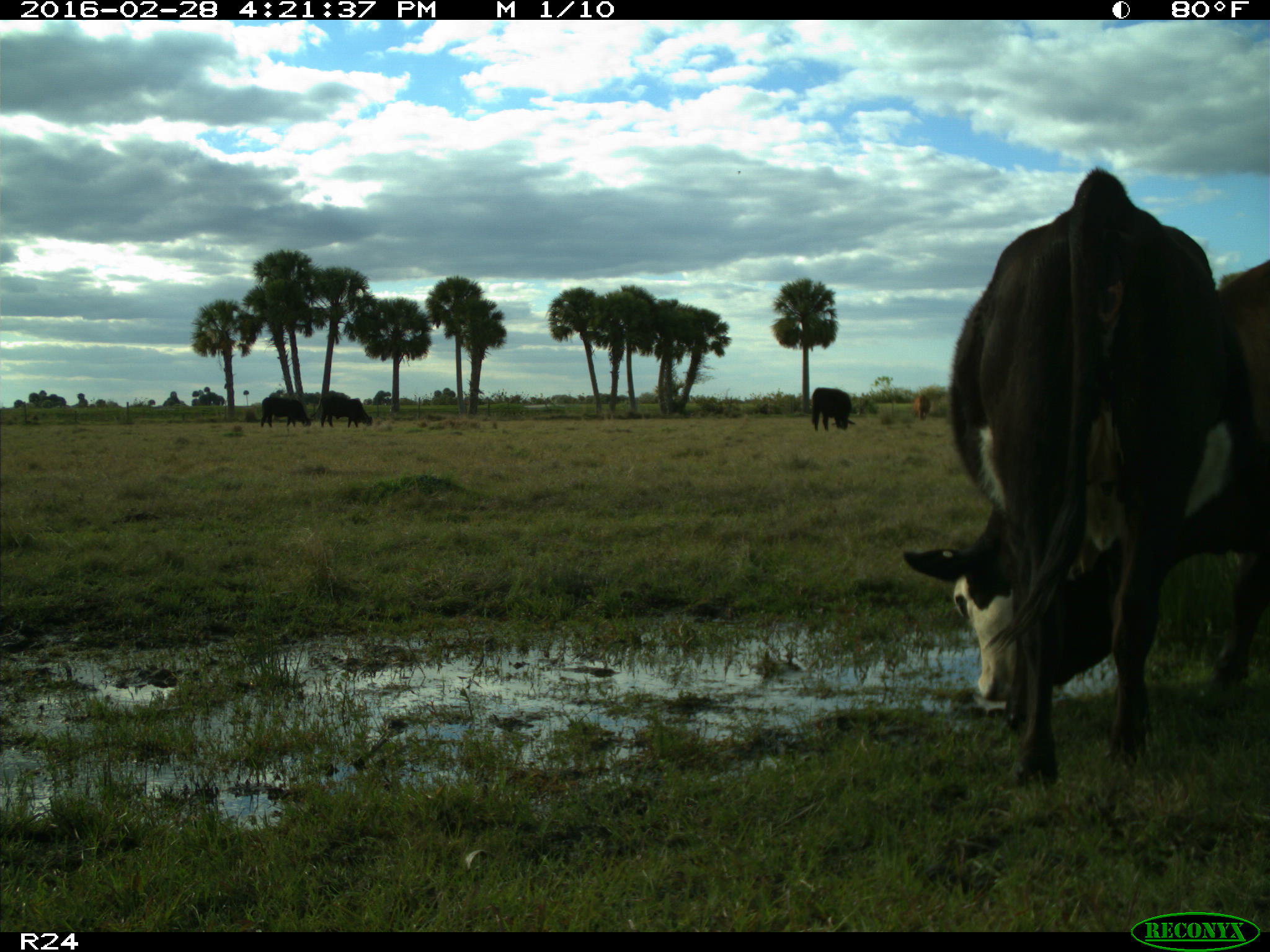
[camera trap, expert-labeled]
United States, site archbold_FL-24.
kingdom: Animalia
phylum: Chordata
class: Mammalia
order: Artiodactyla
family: Bovidae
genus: Bos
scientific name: Bos taurus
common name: domestic cow